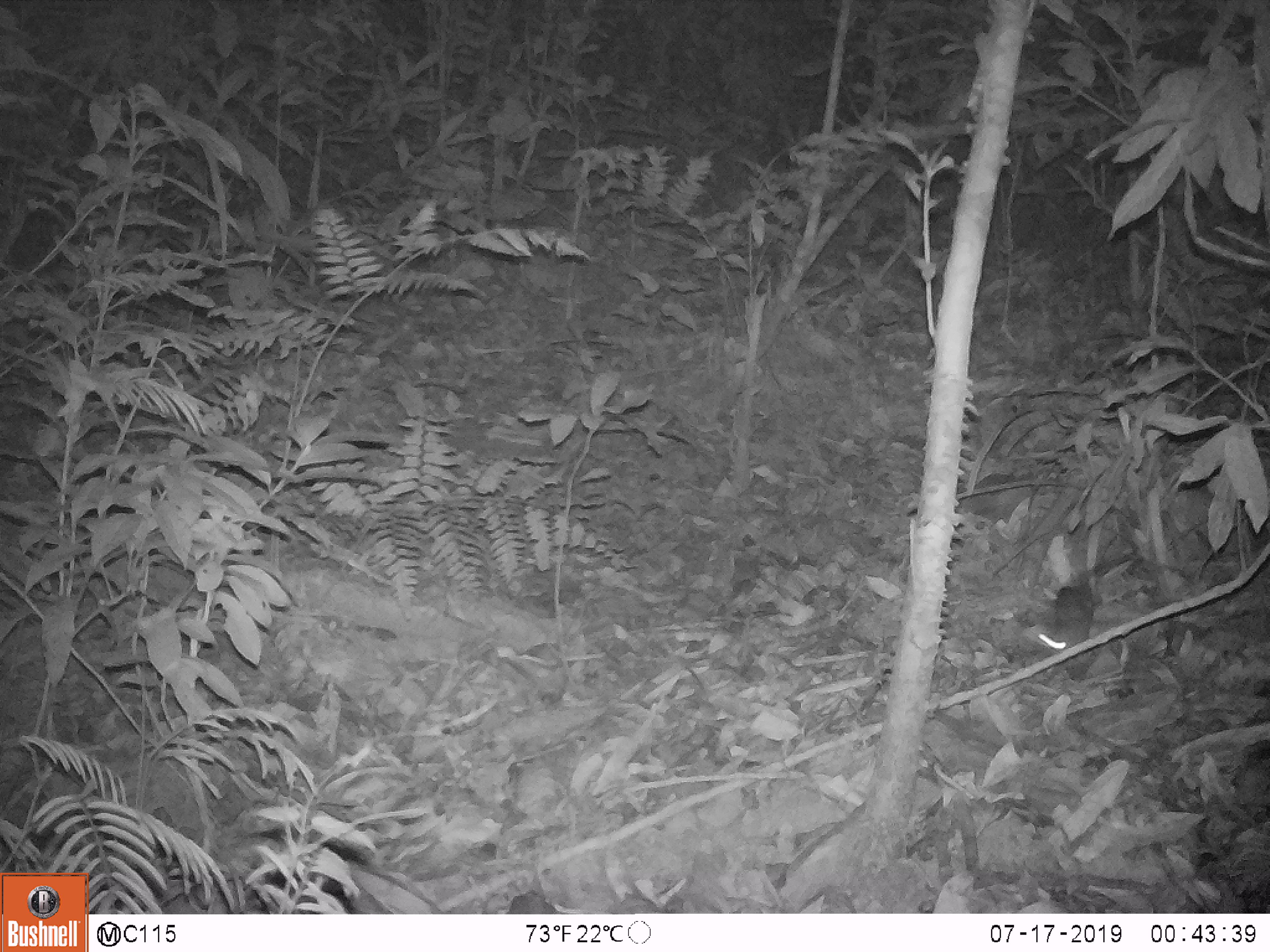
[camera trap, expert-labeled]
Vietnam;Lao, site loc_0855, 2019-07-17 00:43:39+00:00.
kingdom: Animalia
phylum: Chordata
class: Mammalia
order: Rodentia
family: Muridae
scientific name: Muridae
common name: old-world mice and rats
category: unidentified murid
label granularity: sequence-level